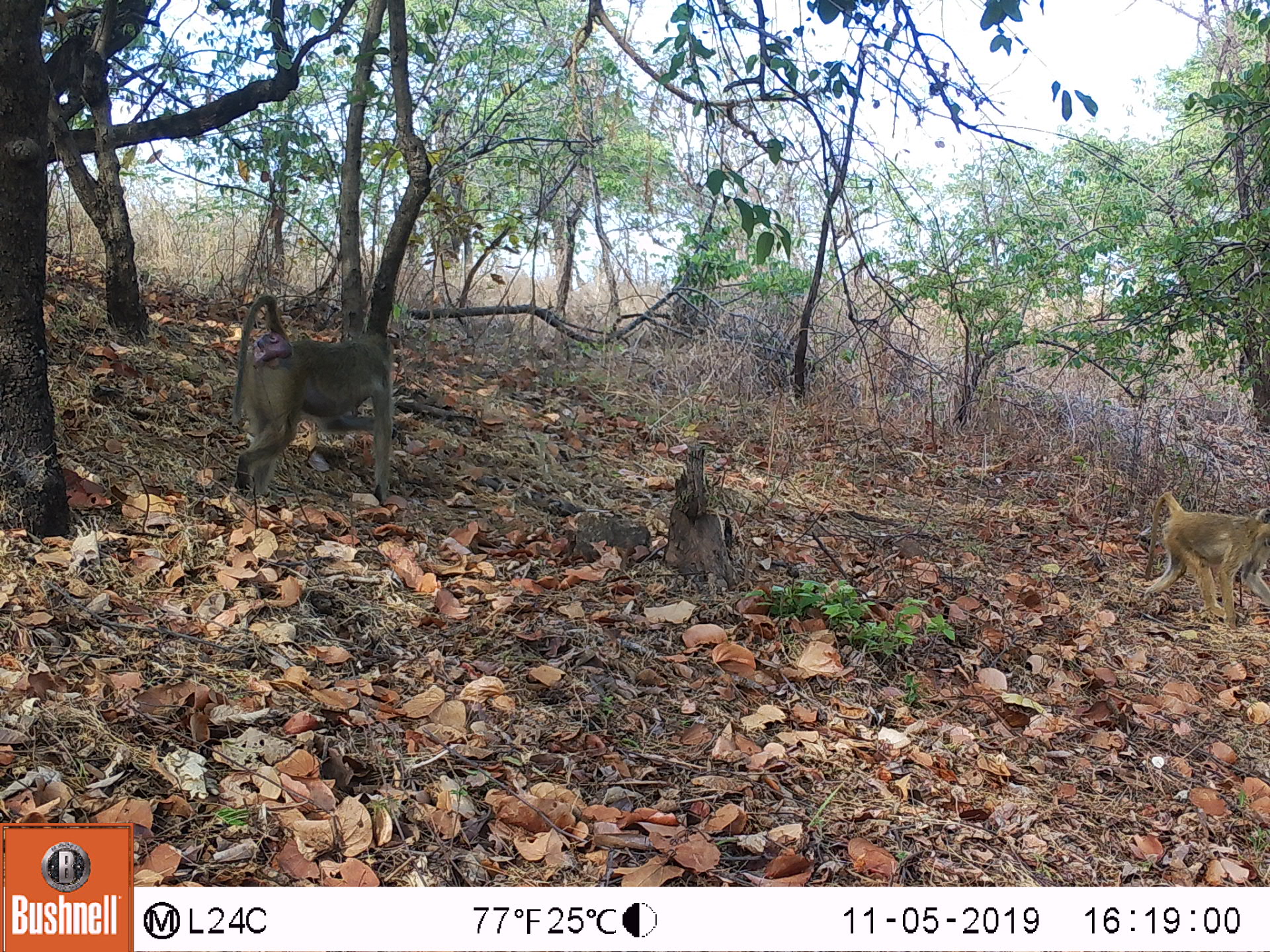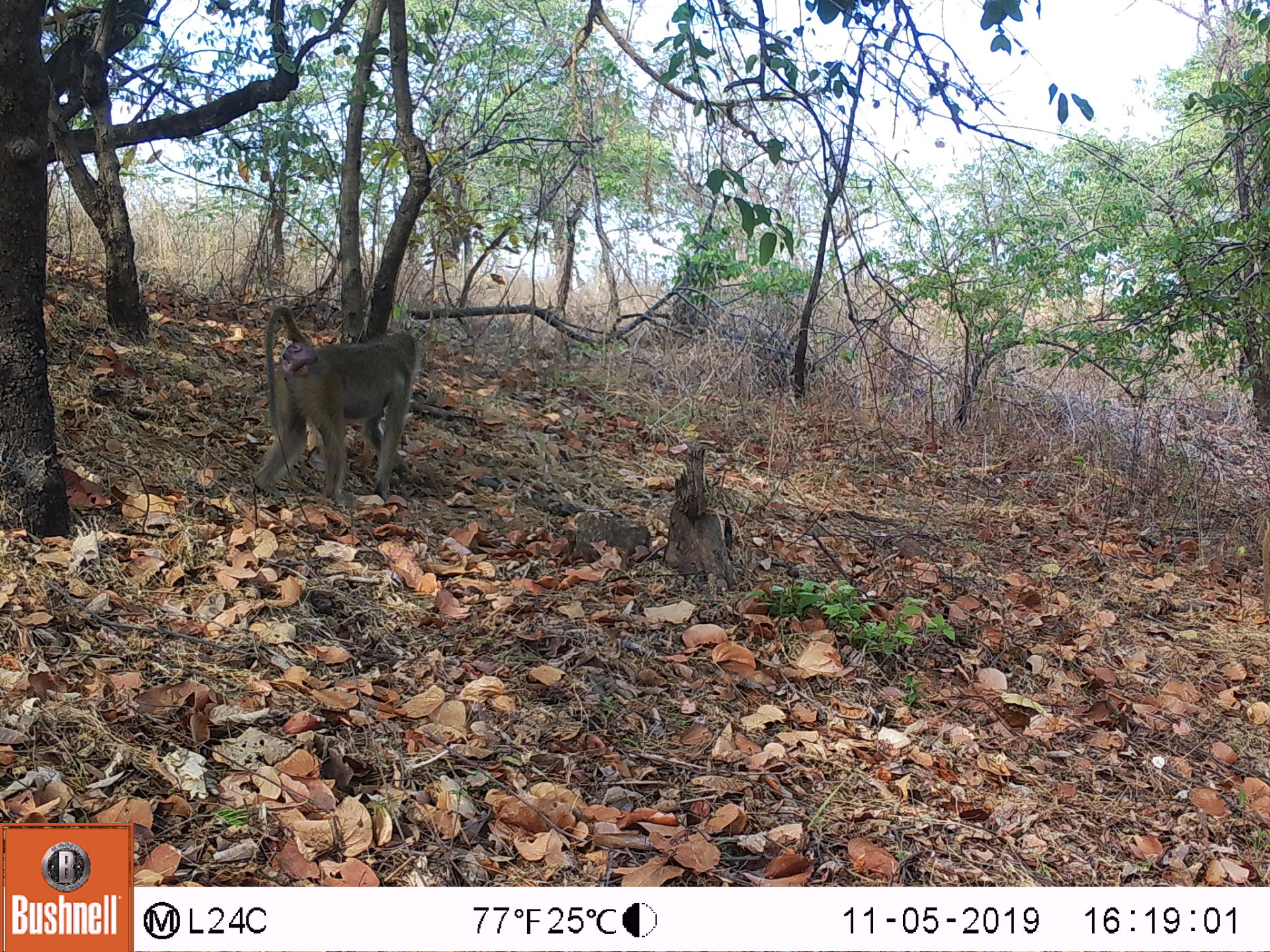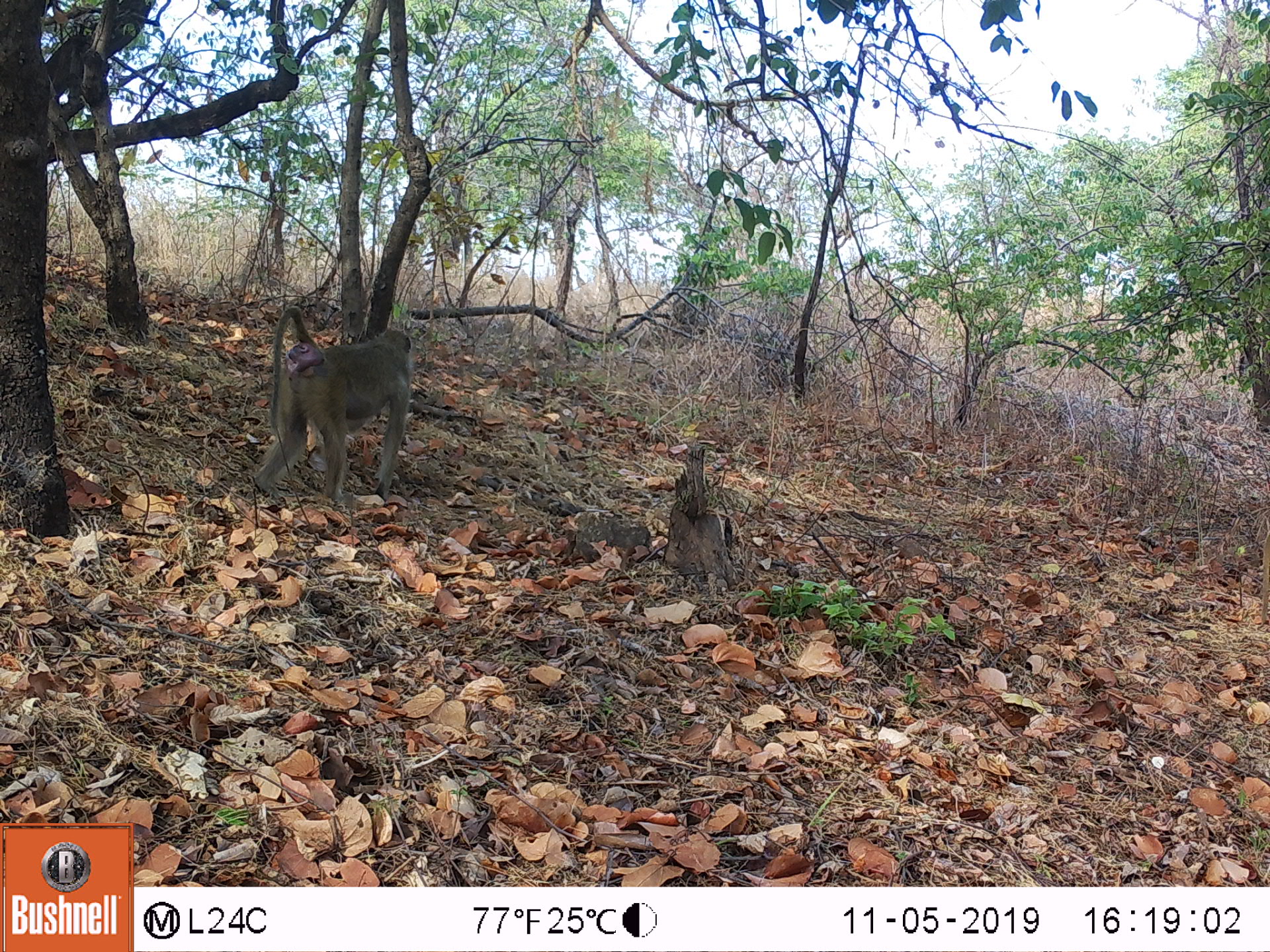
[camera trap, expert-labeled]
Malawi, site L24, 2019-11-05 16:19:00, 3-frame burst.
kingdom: Animalia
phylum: Chordata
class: Mammalia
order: Primates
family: Cercopithecidae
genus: Papio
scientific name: Papio cynocephalus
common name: yellow baboon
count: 2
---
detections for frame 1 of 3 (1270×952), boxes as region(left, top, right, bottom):
yellow baboon: region(229, 294, 403, 501); region(1136, 489, 1262, 621)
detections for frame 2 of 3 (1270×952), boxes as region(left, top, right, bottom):
yellow baboon: region(239, 295, 421, 495)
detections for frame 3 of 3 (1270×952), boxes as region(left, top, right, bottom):
yellow baboon: region(248, 305, 415, 507)